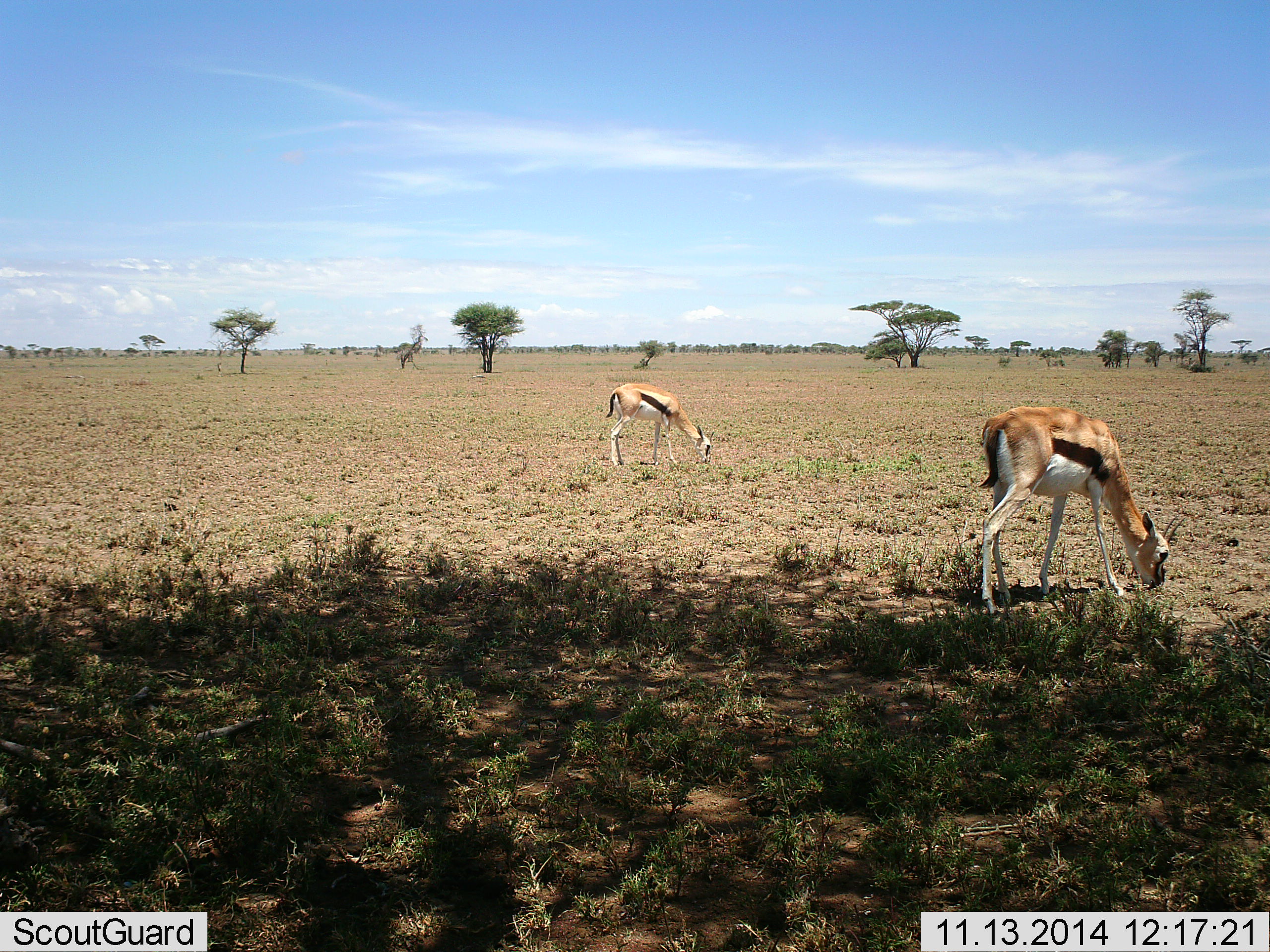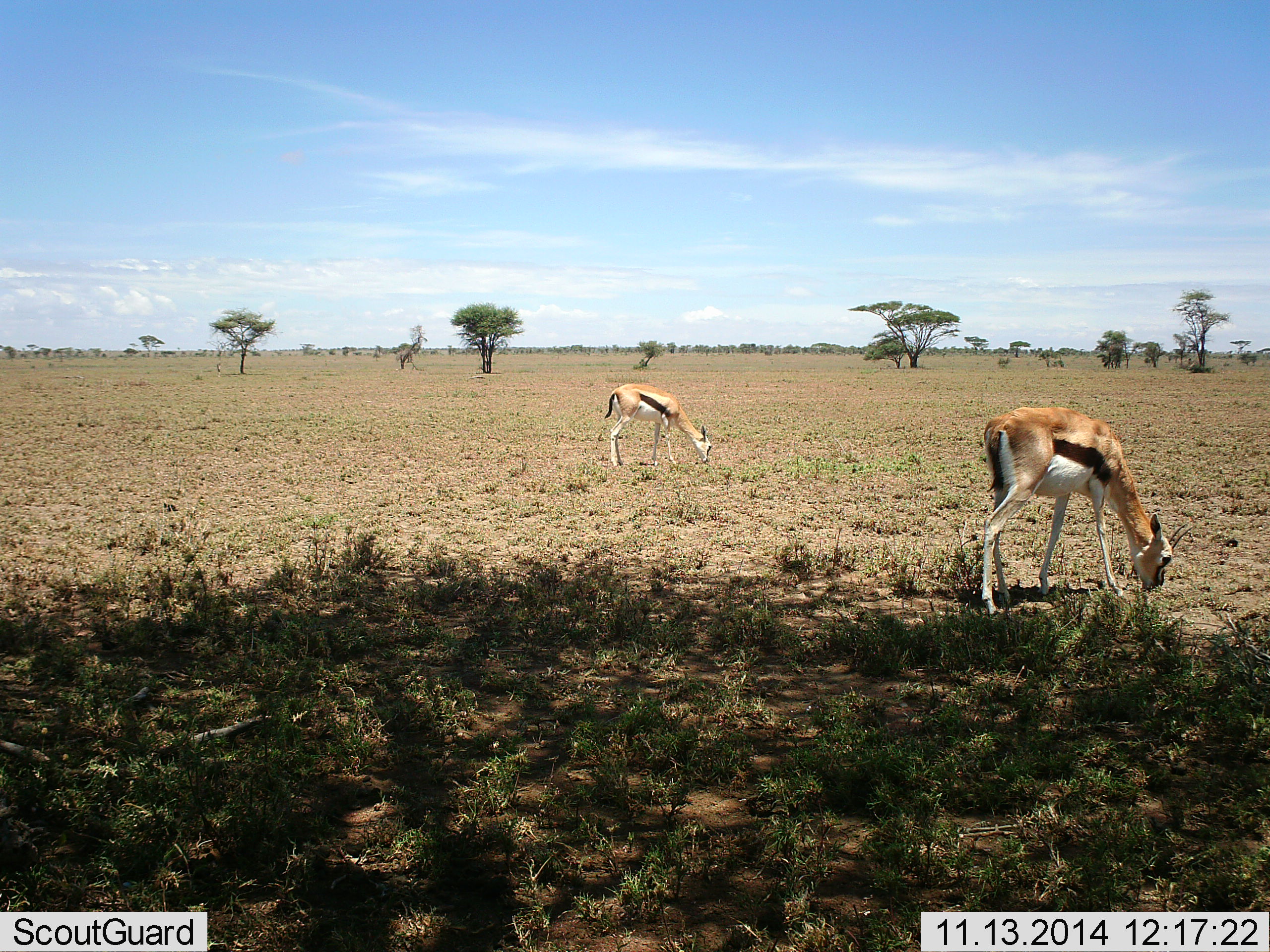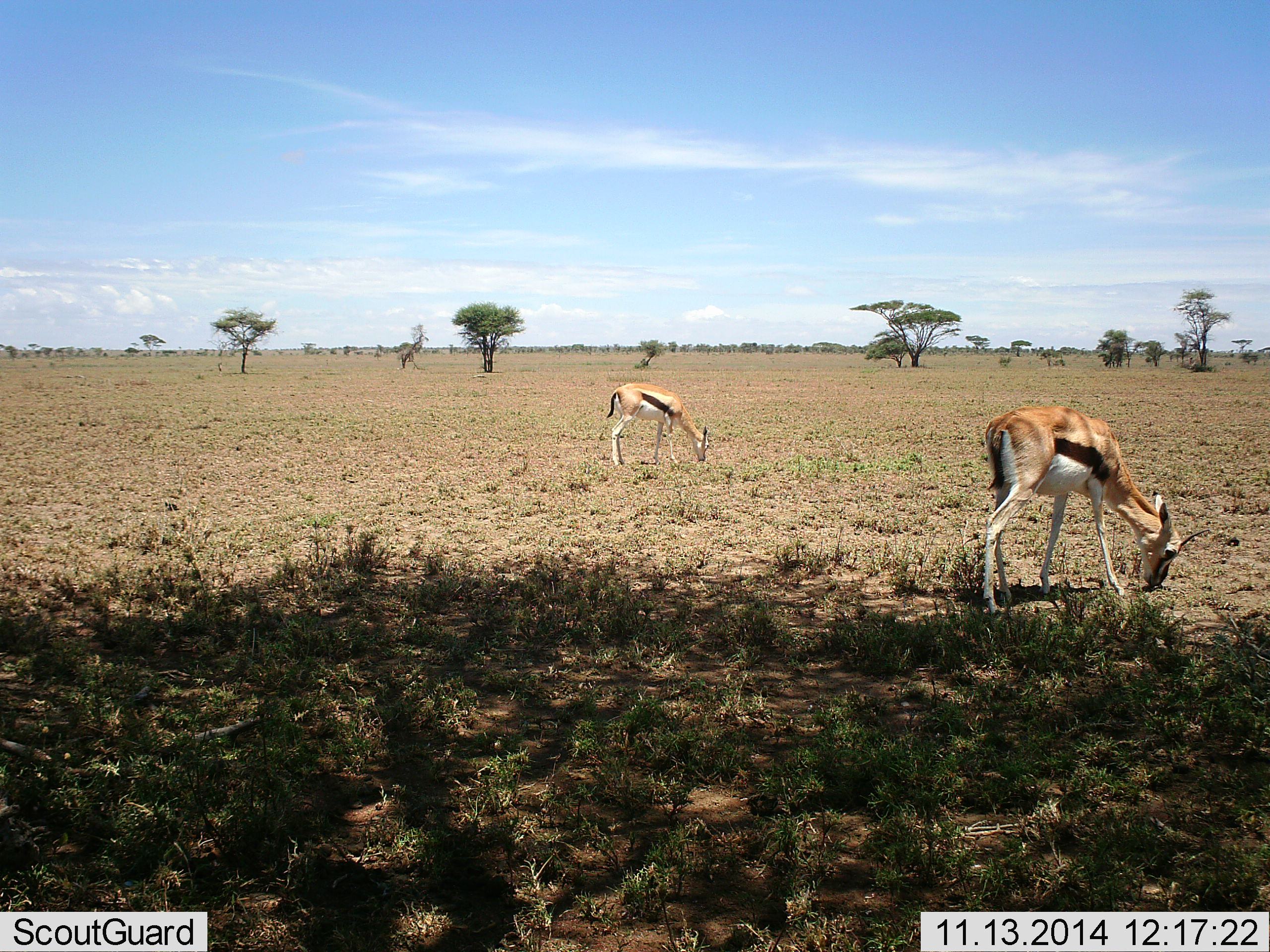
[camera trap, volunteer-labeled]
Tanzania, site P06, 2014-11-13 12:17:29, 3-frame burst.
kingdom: Animalia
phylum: Chordata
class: Mammalia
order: Artiodactyla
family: Bovidae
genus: Eudorcas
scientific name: Eudorcas thomsonii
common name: thomson's gazelle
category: gazellethomsons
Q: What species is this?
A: Gazellethomsons (thomson's gazelle) (Eudorcas thomsonii).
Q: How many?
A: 2.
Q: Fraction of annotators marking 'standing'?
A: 10%.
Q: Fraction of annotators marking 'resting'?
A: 0%.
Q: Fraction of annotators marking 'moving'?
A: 10%.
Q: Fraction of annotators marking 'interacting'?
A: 0%.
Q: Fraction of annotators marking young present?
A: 10%.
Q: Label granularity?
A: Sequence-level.